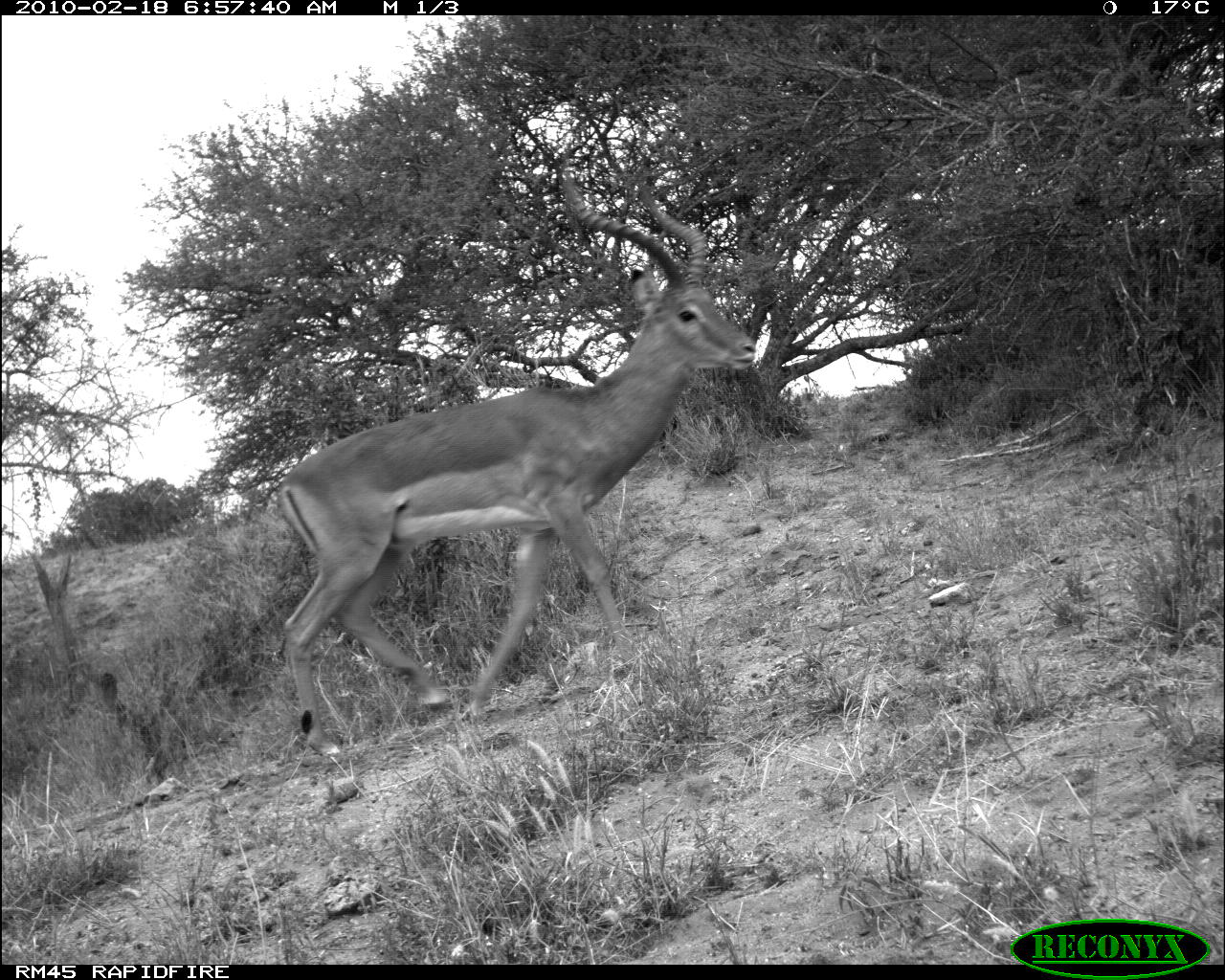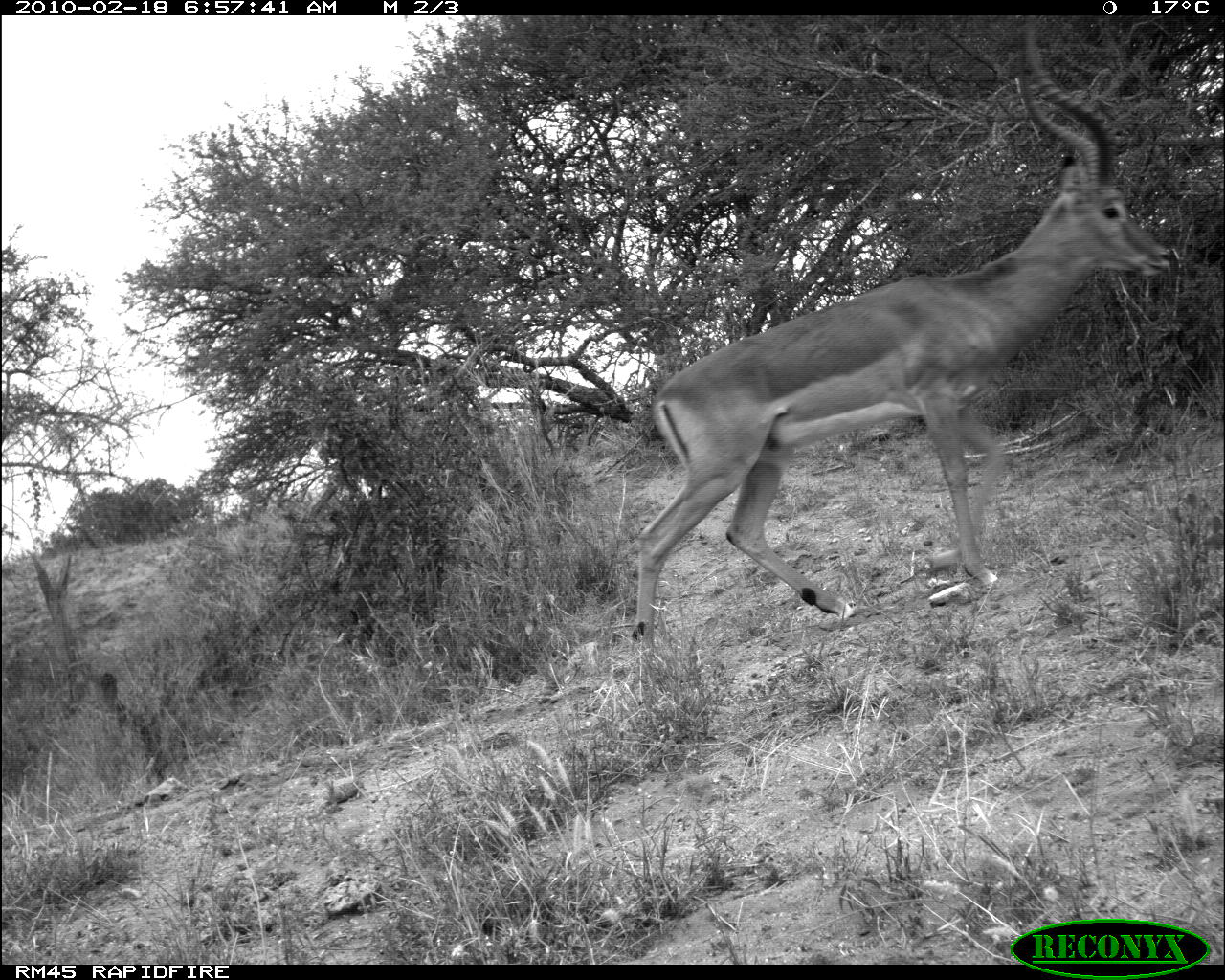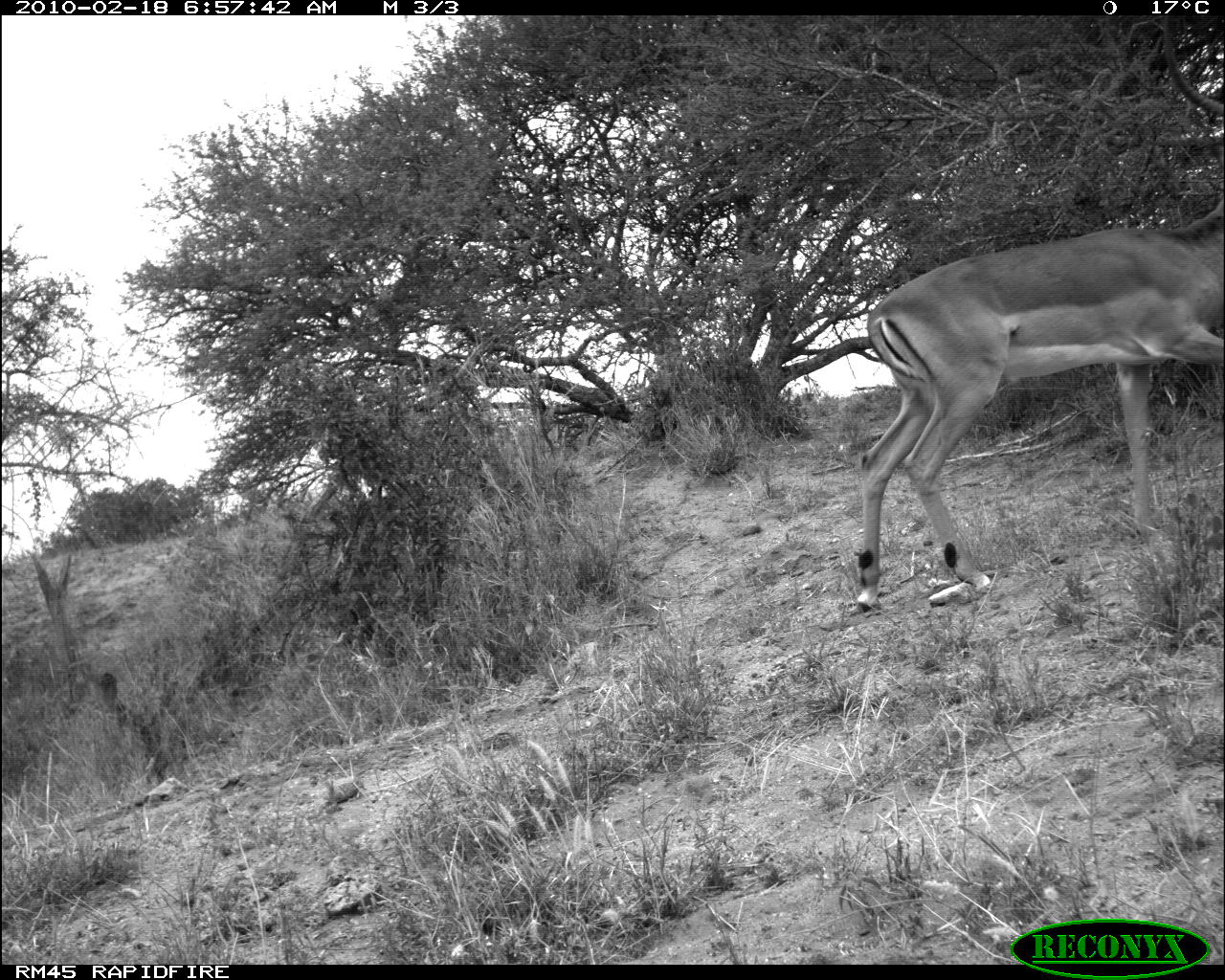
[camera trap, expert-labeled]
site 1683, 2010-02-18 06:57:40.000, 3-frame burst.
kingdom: Animalia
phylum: Chordata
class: Mammalia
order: Artiodactyla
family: Bovidae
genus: Aepyceros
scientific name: Aepyceros melampus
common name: impala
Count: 1.